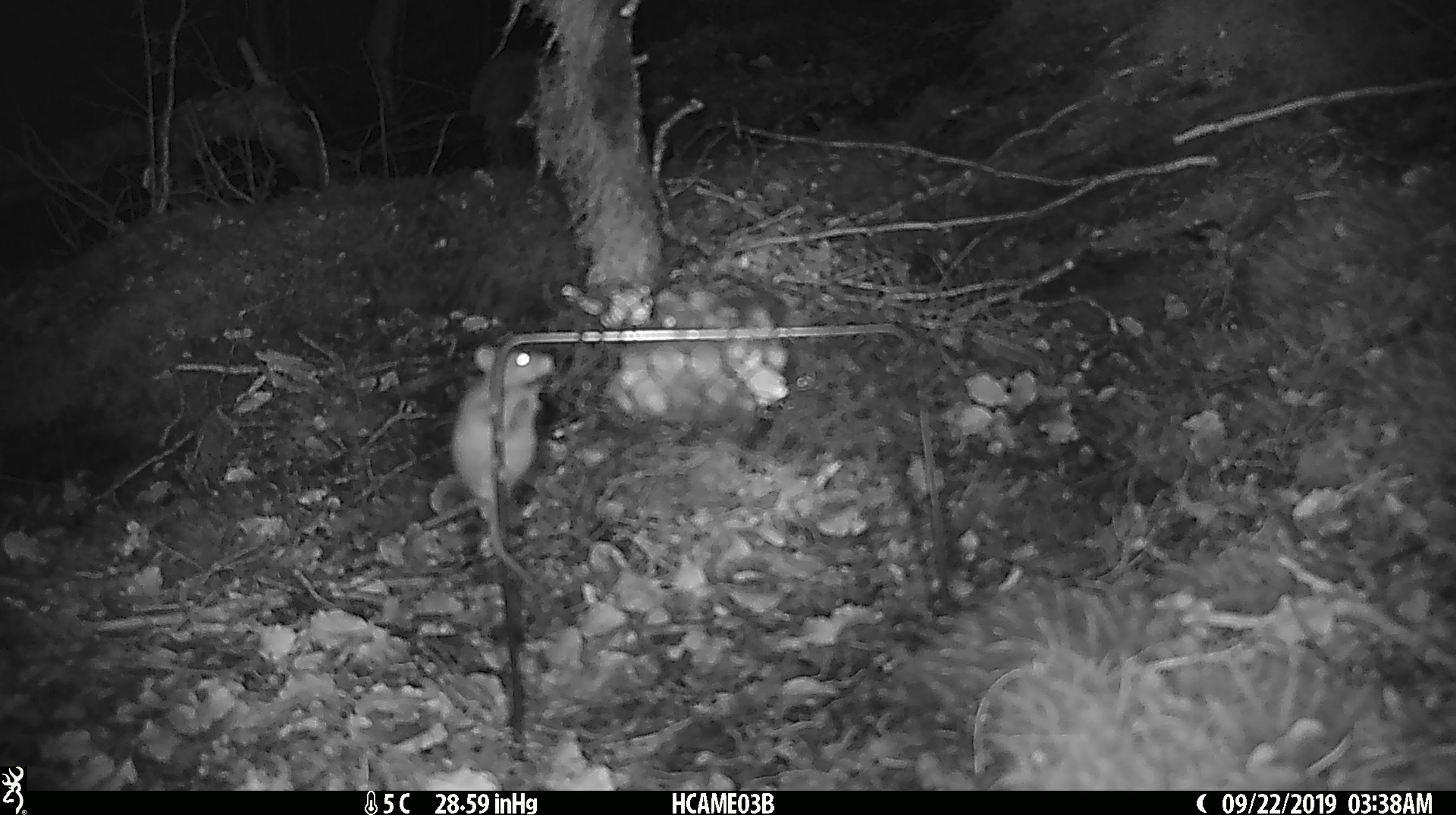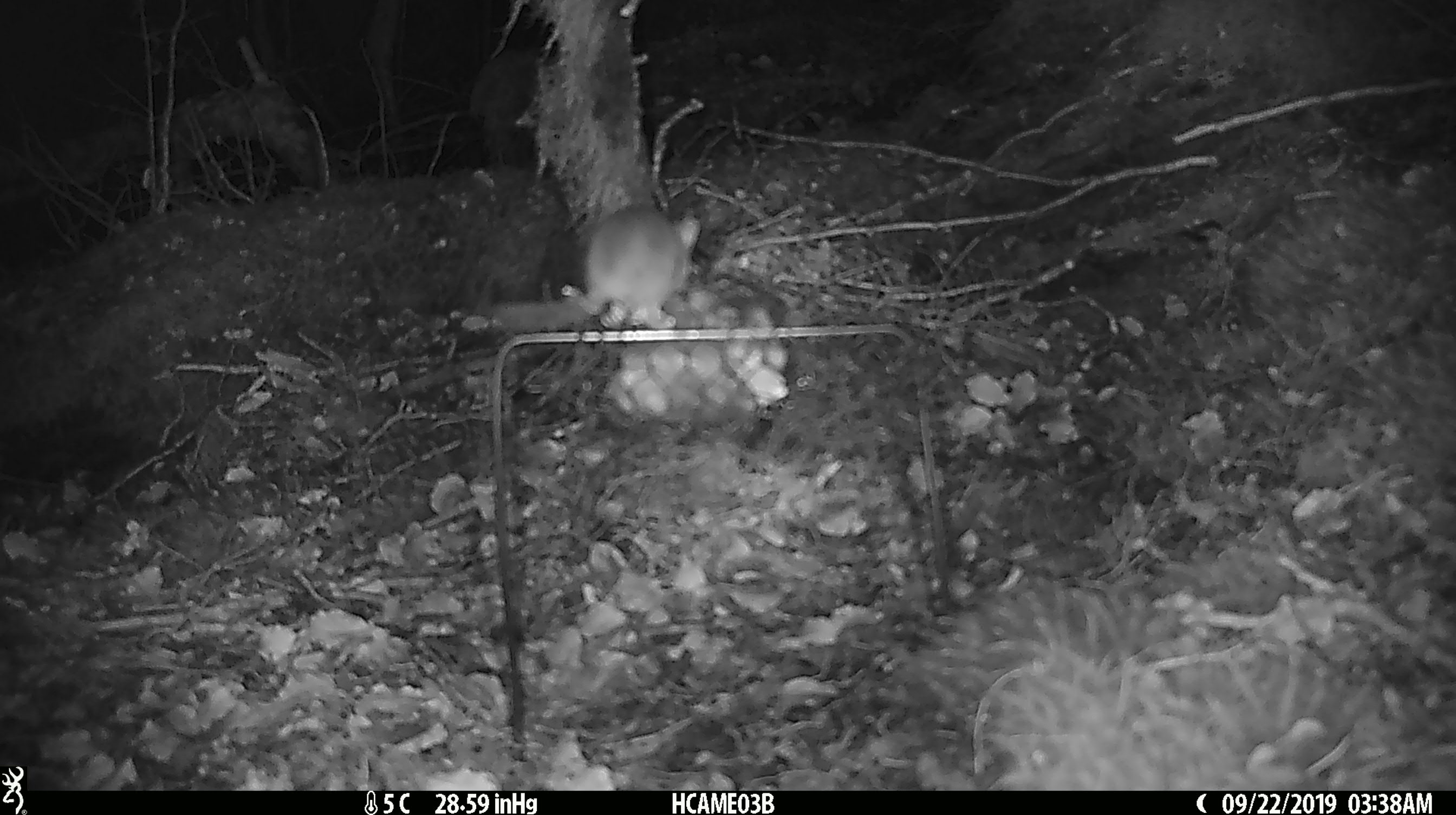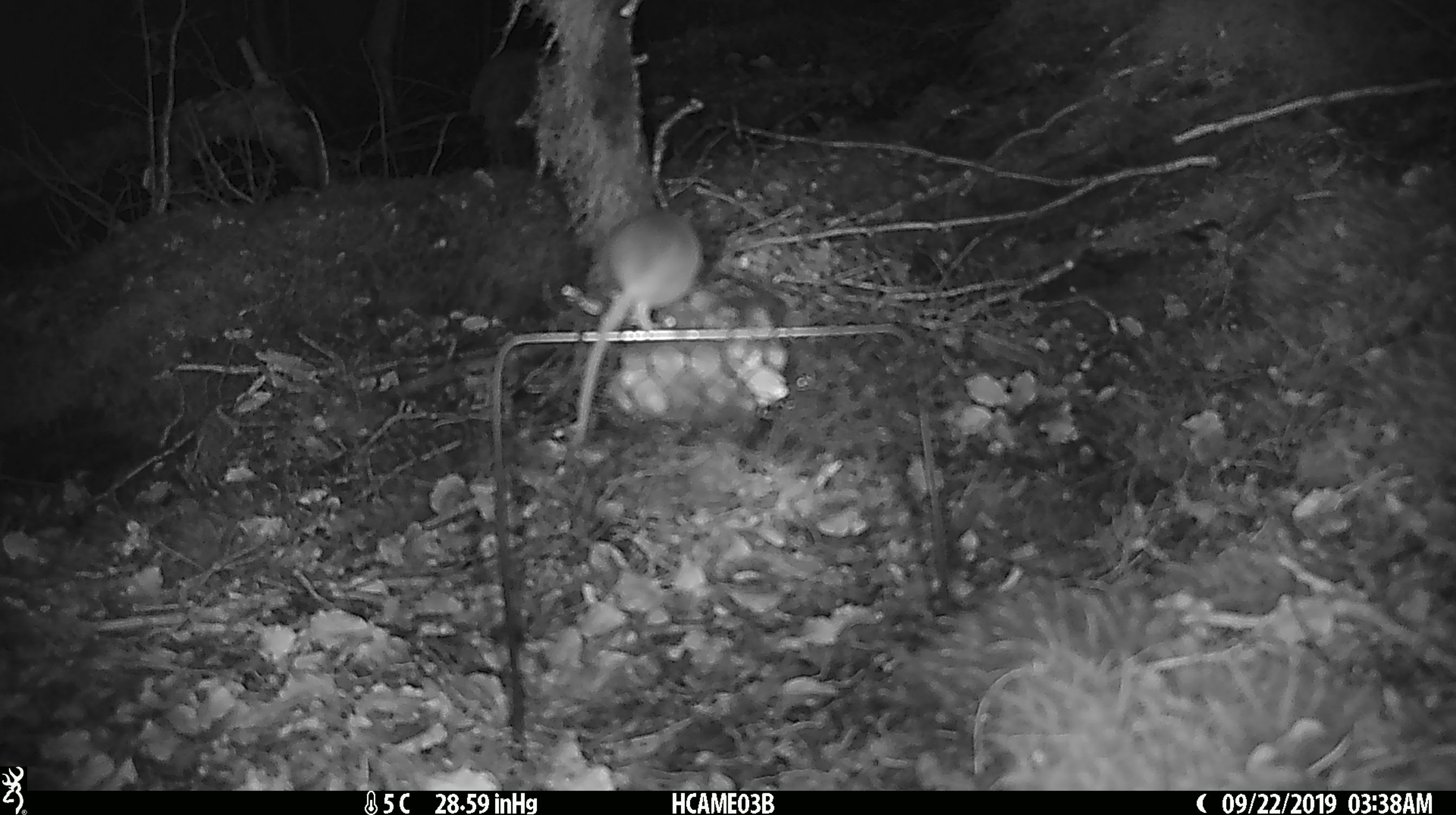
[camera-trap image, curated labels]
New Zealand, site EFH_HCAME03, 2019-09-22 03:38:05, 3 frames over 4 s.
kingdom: Animalia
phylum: Chordata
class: Mammalia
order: Rodentia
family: Muridae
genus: Mus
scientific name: Mus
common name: mouse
Mouse (Mus).